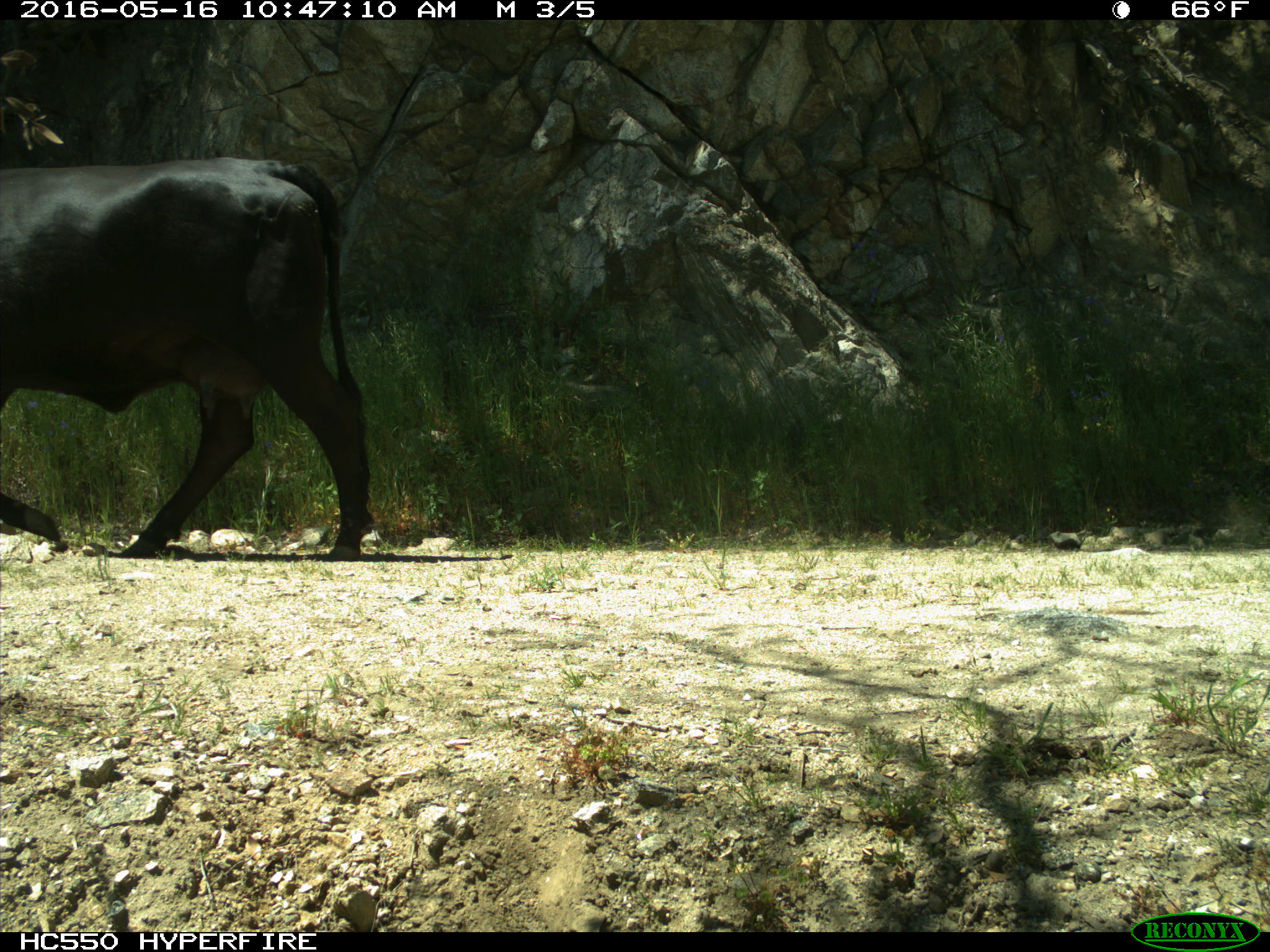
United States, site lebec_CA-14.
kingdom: Animalia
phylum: Chordata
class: Mammalia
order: Artiodactyla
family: Bovidae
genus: Bos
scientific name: Bos taurus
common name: domestic cow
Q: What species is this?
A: Bos taurus (domestic cow).